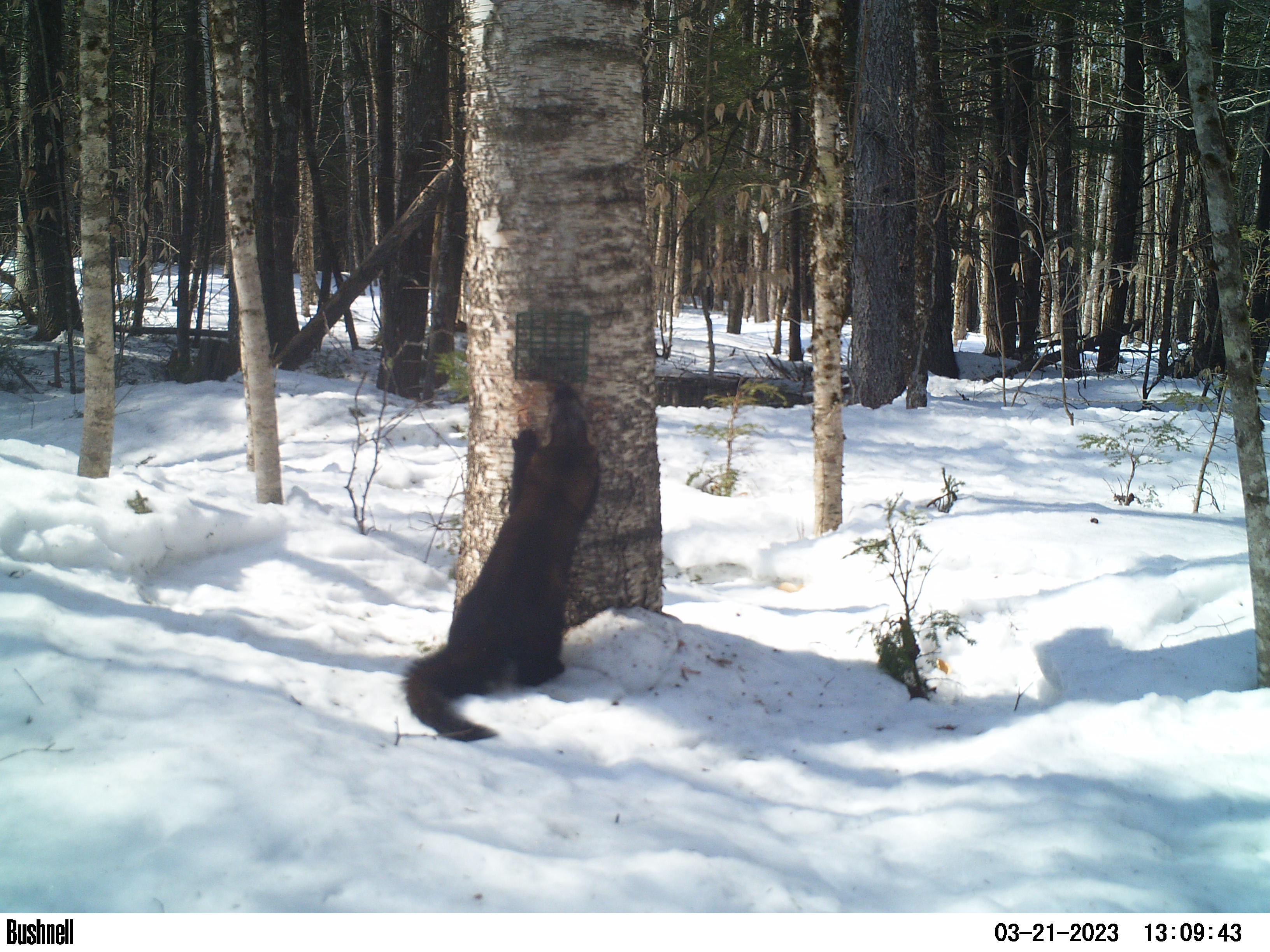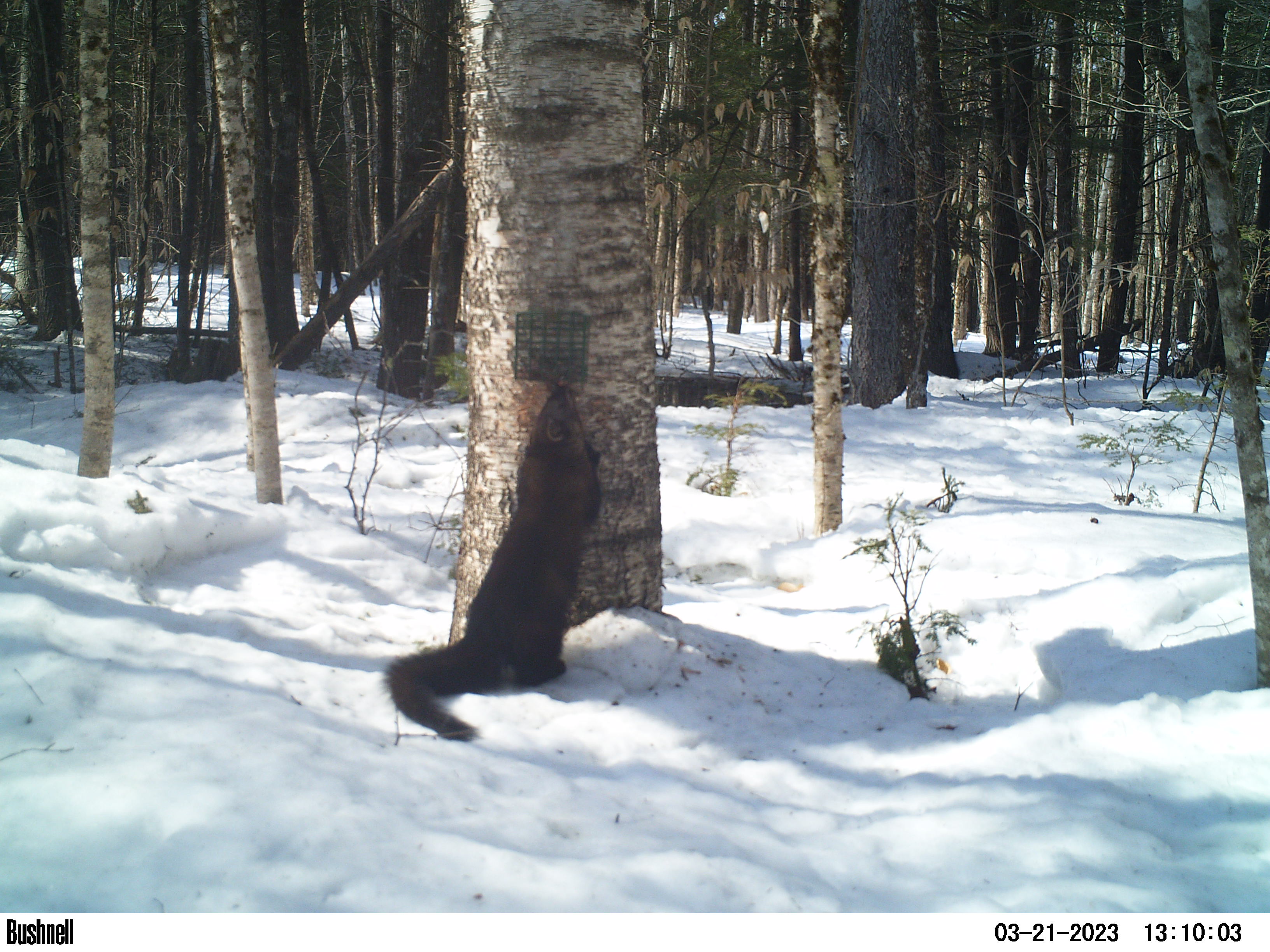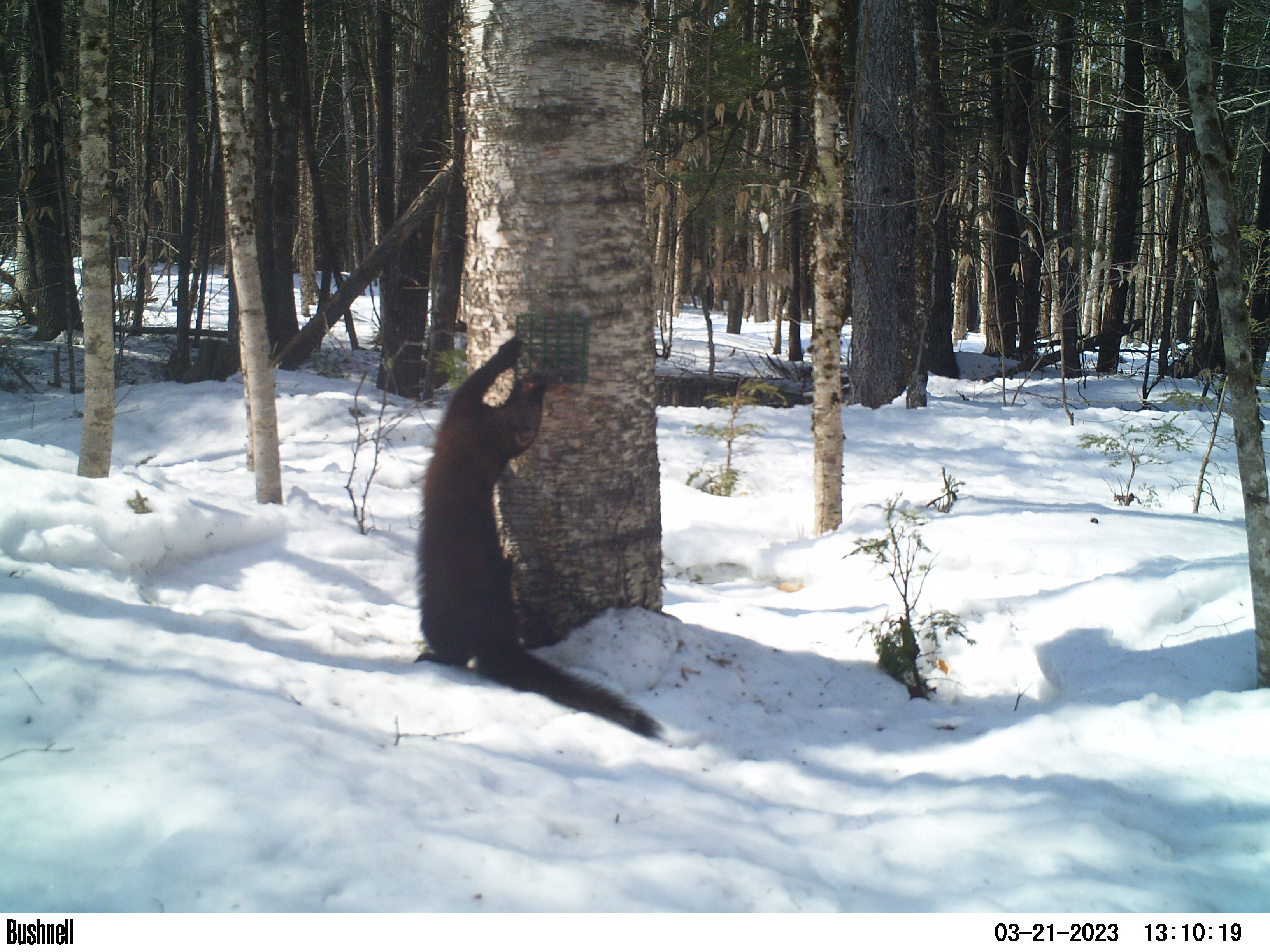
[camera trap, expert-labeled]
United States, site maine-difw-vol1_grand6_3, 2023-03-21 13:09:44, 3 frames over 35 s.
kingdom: Animalia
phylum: Chordata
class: Mammalia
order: Carnivora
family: Mustelidae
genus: Pekania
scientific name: Pekania pennanti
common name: fisher